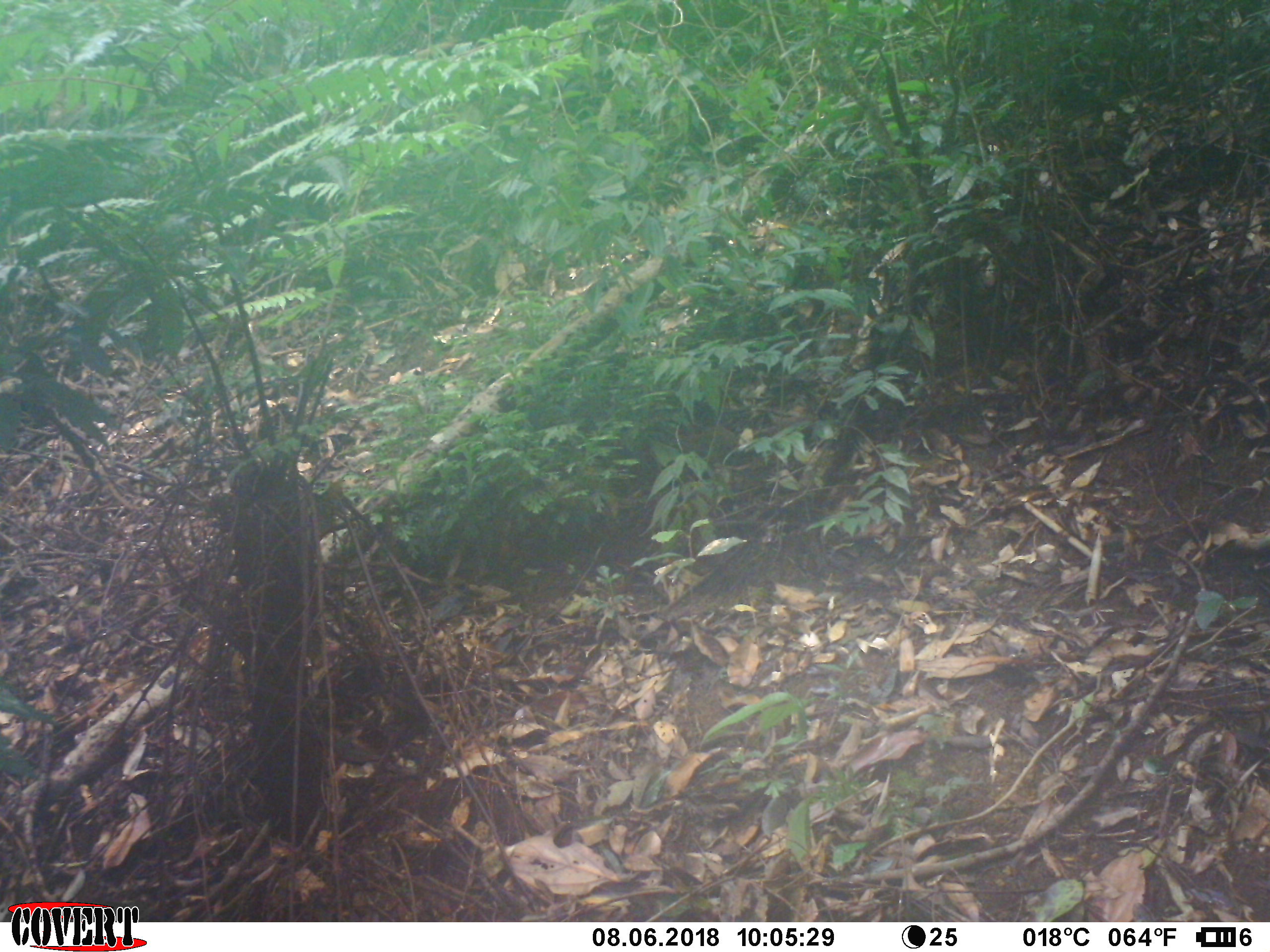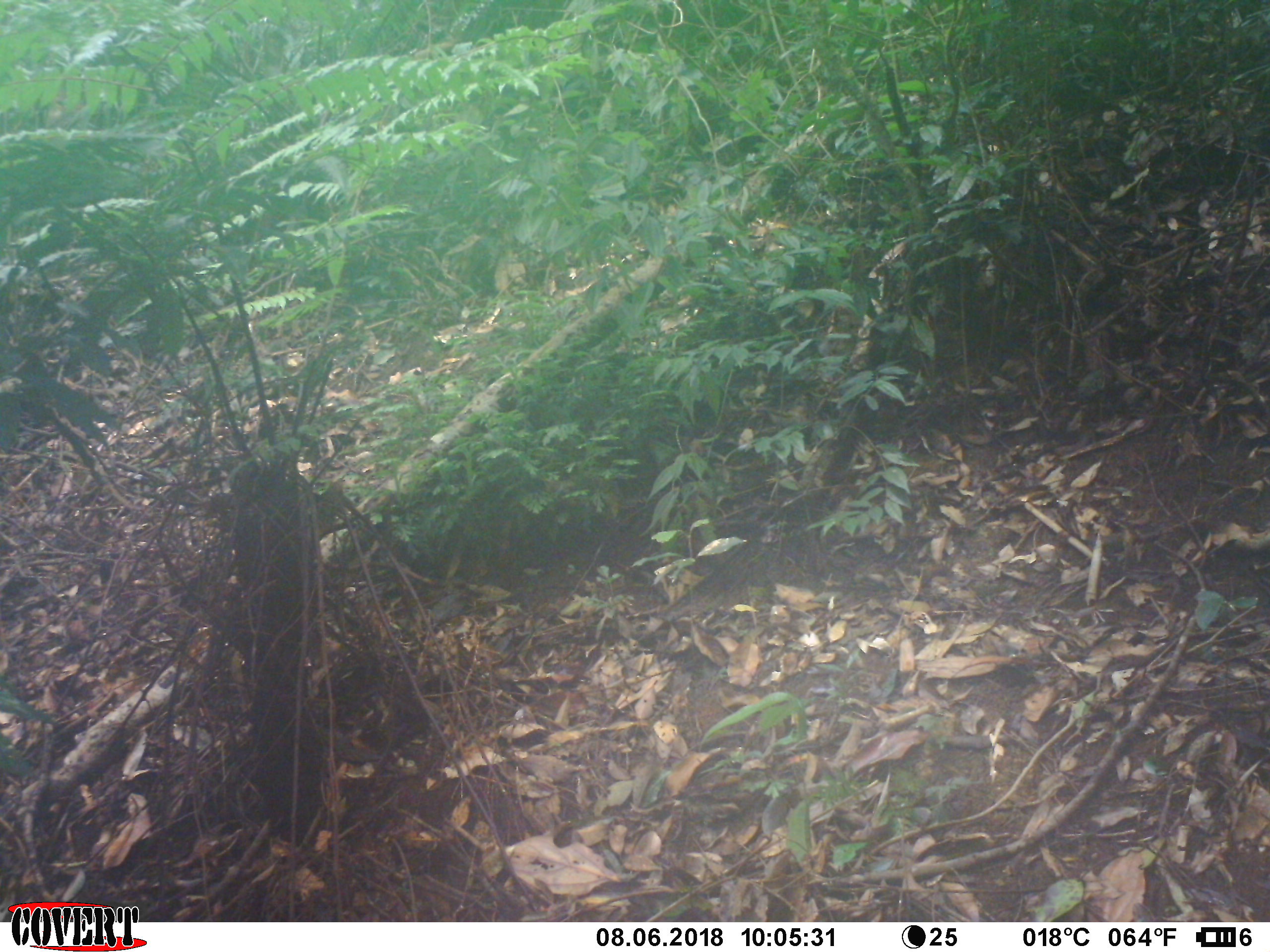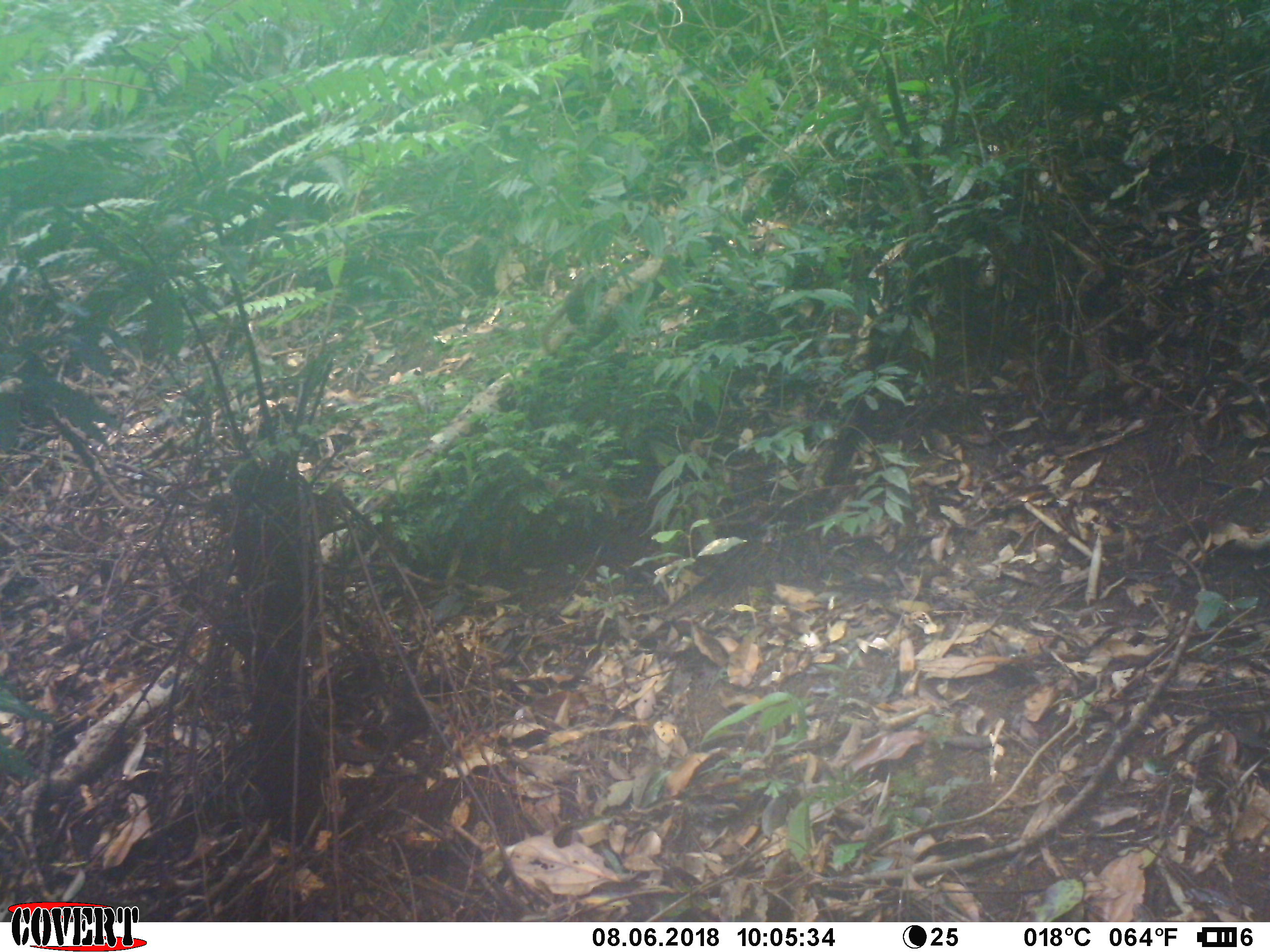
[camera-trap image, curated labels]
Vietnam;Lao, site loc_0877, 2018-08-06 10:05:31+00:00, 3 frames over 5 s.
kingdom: Animalia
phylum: Chordata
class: Mammalia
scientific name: Mammalia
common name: mammal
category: unidentified small mammal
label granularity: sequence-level